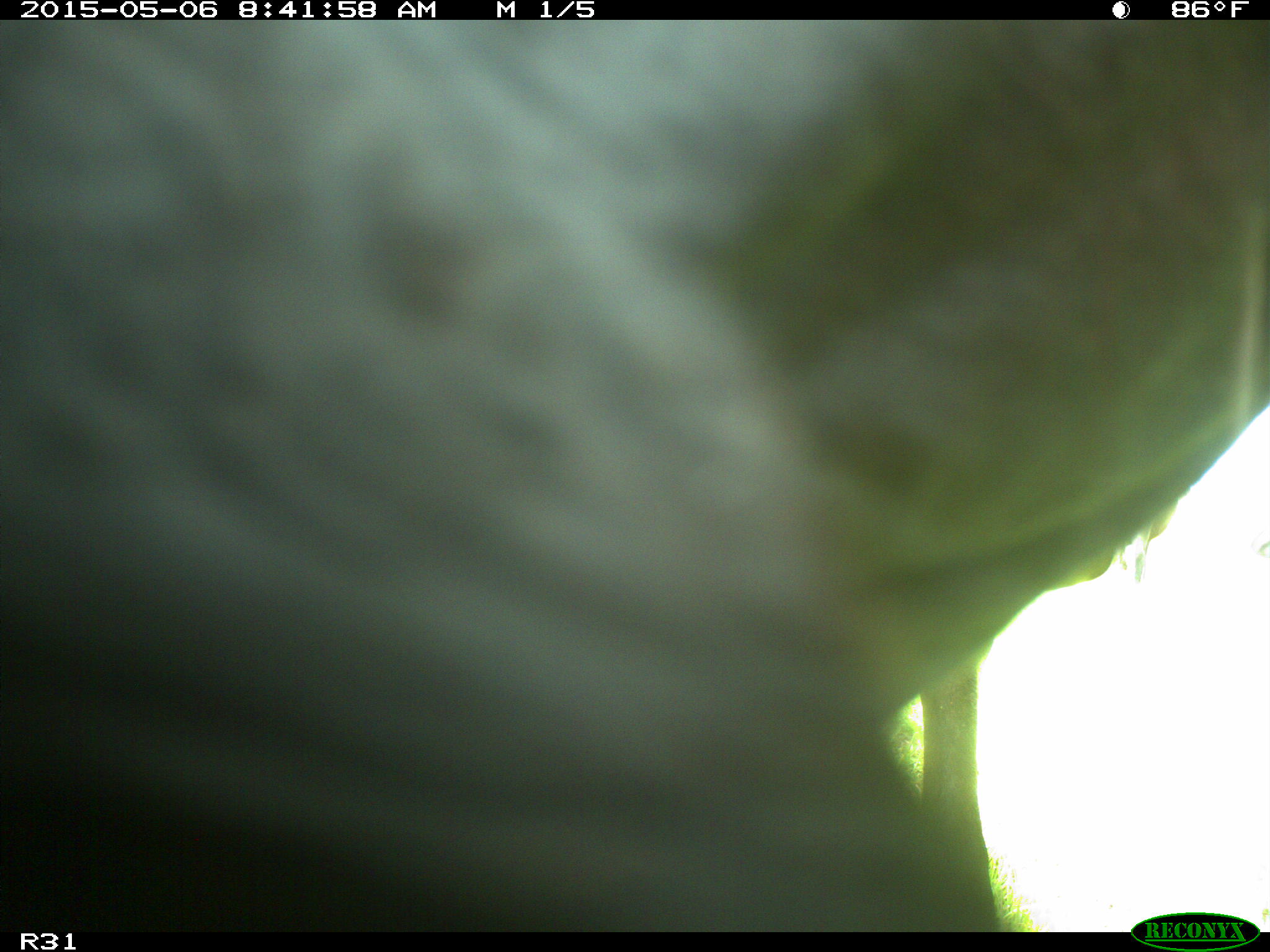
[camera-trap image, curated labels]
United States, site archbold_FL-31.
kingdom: Animalia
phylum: Chordata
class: Mammalia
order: Artiodactyla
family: Bovidae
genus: Bos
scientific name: Bos taurus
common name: domestic cow